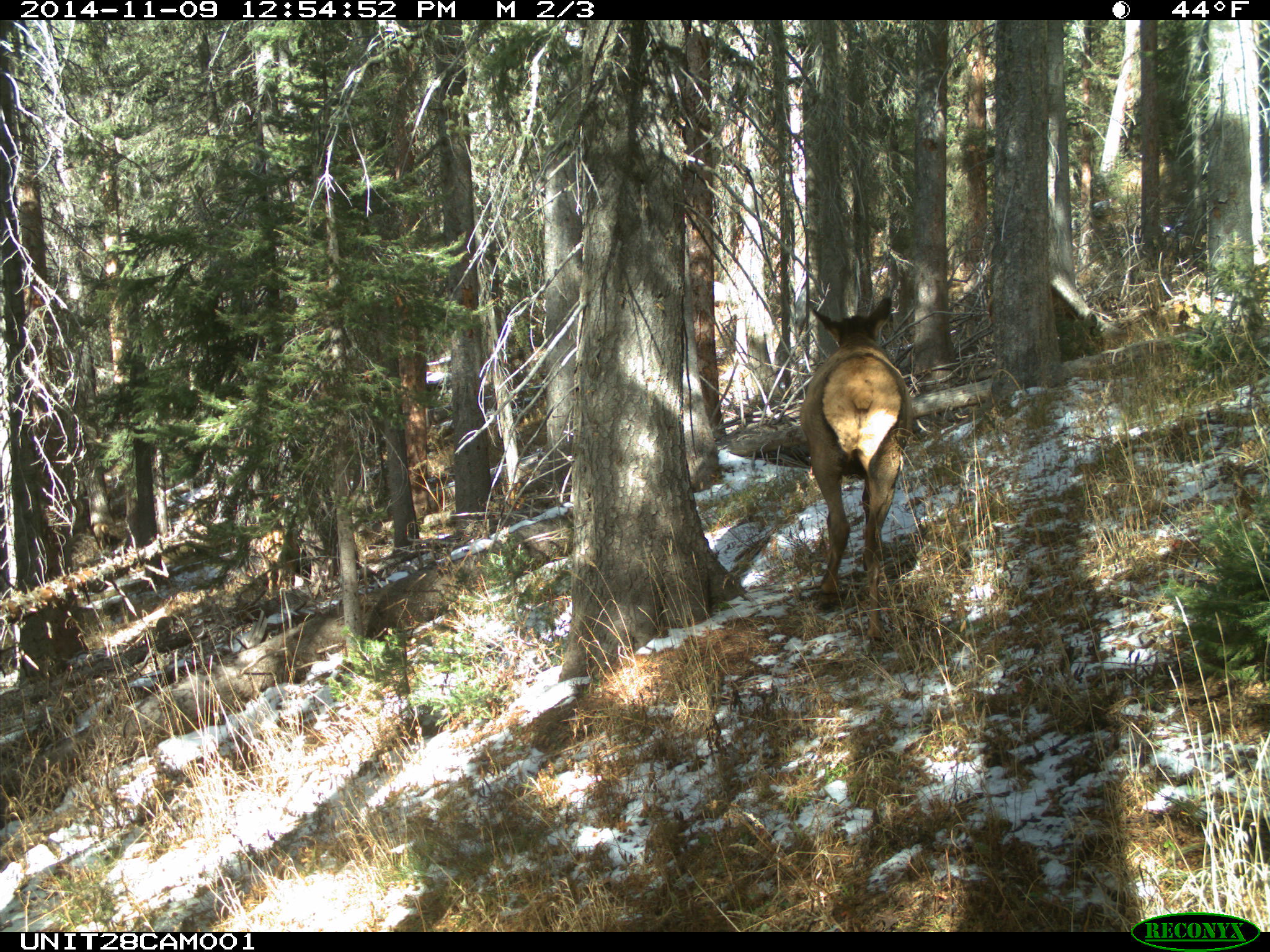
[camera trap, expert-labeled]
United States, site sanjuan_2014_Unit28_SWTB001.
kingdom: Animalia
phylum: Chordata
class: Mammalia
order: Artiodactyla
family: Cervidae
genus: Cervus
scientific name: Cervus elaphus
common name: red deer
Cervus elaphus (red deer).